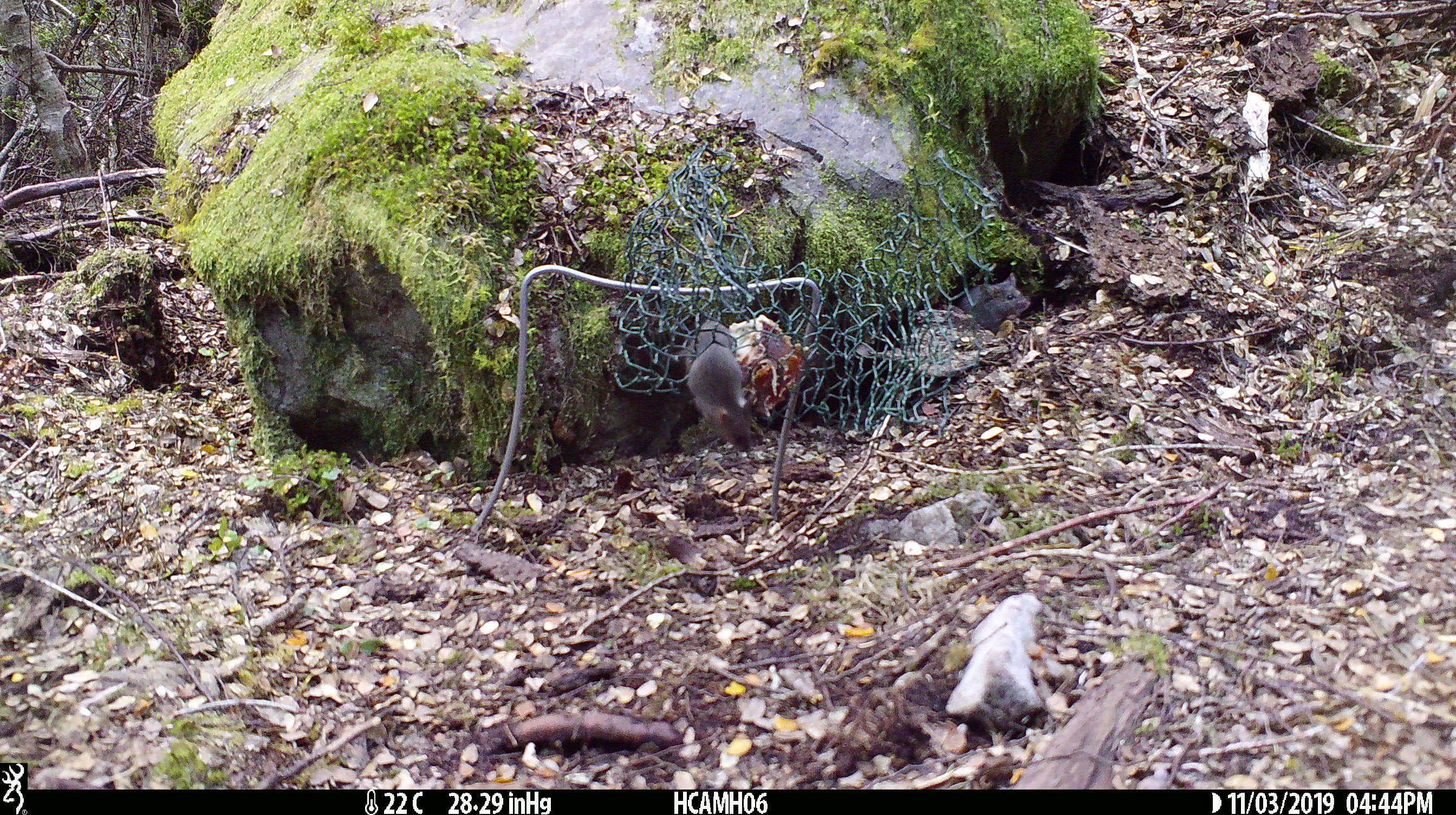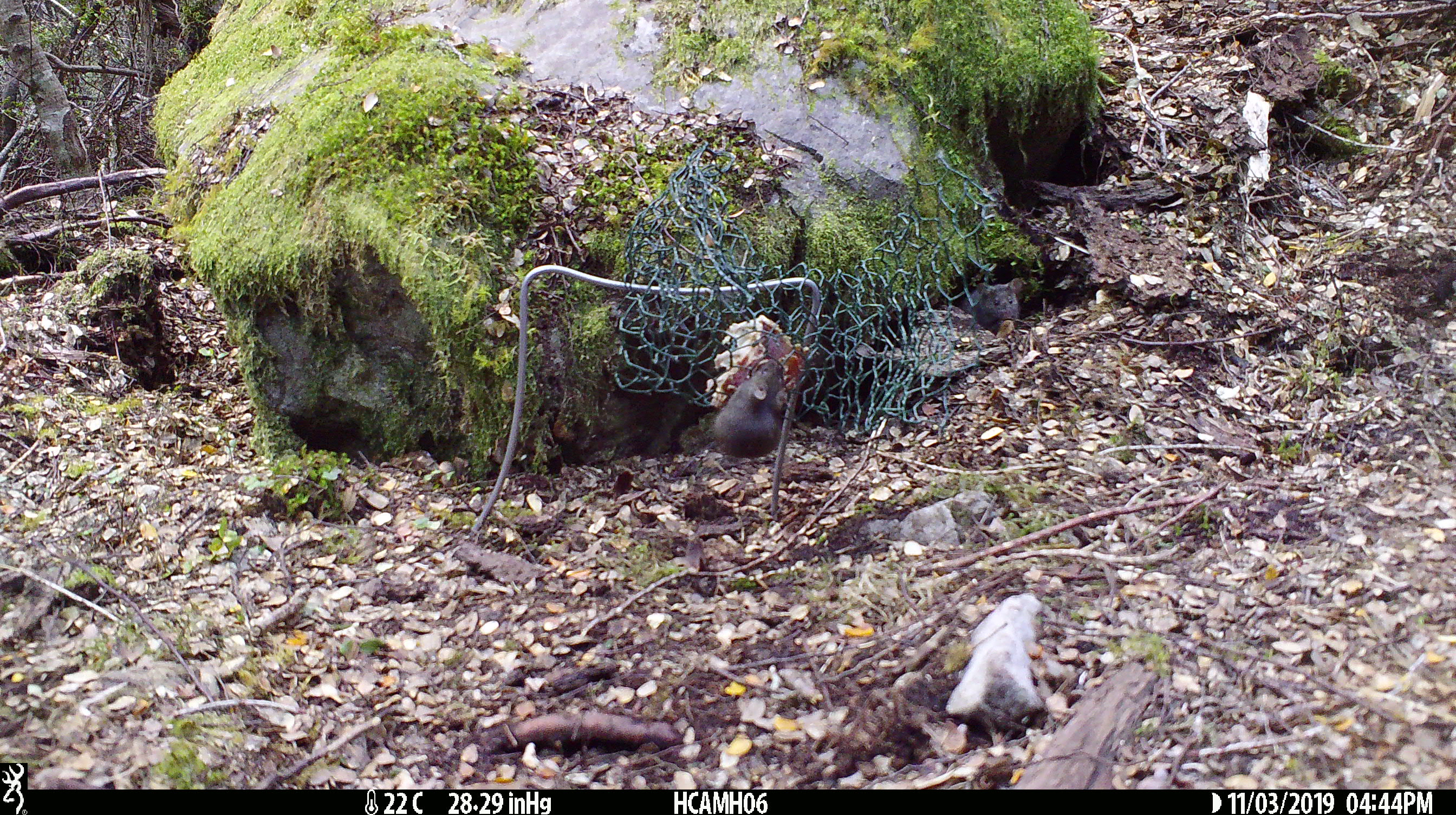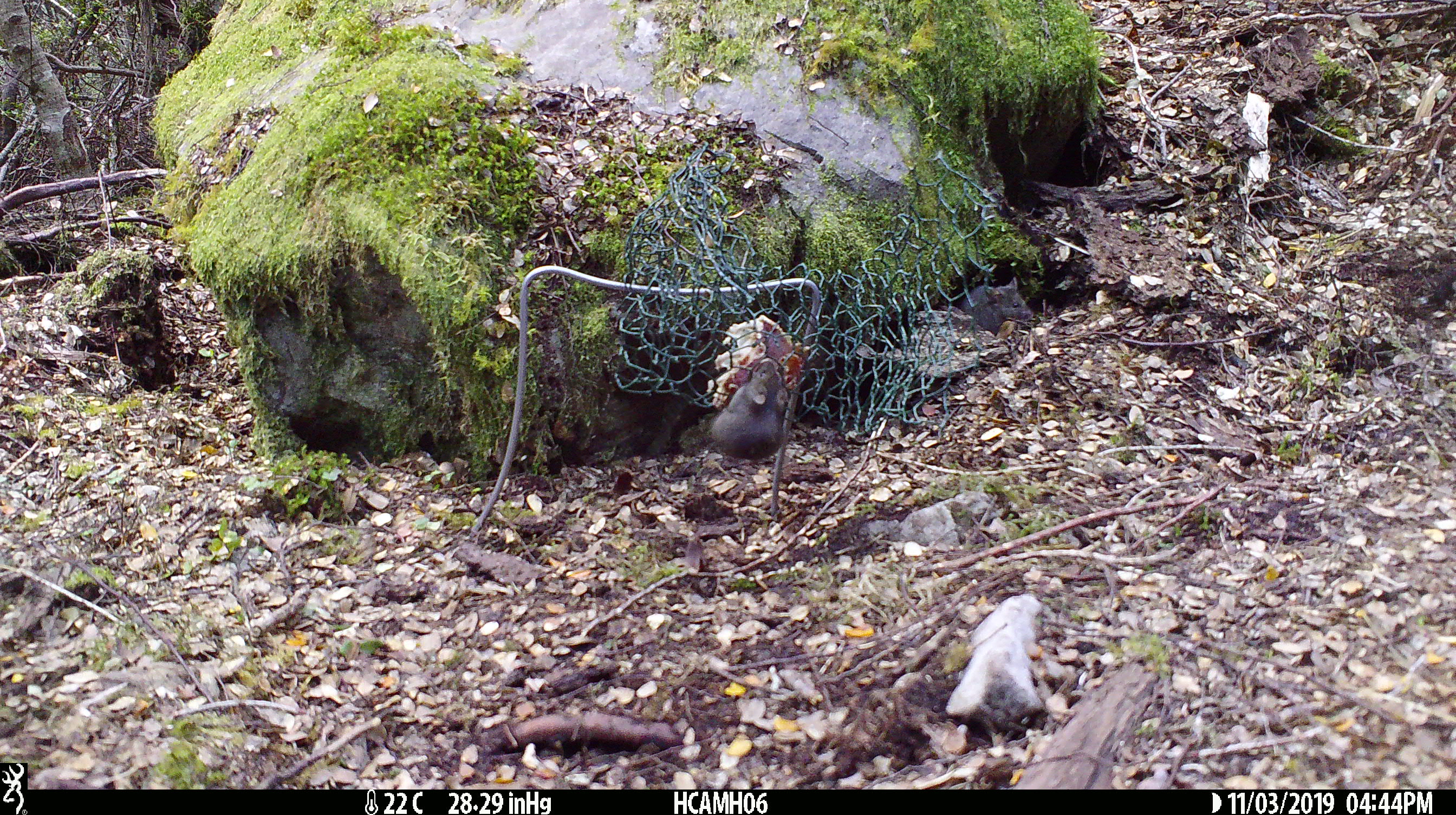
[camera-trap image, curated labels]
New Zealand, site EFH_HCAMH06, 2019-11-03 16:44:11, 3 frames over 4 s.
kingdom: Animalia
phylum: Chordata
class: Mammalia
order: Rodentia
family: Muridae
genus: Mus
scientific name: Mus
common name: mouse